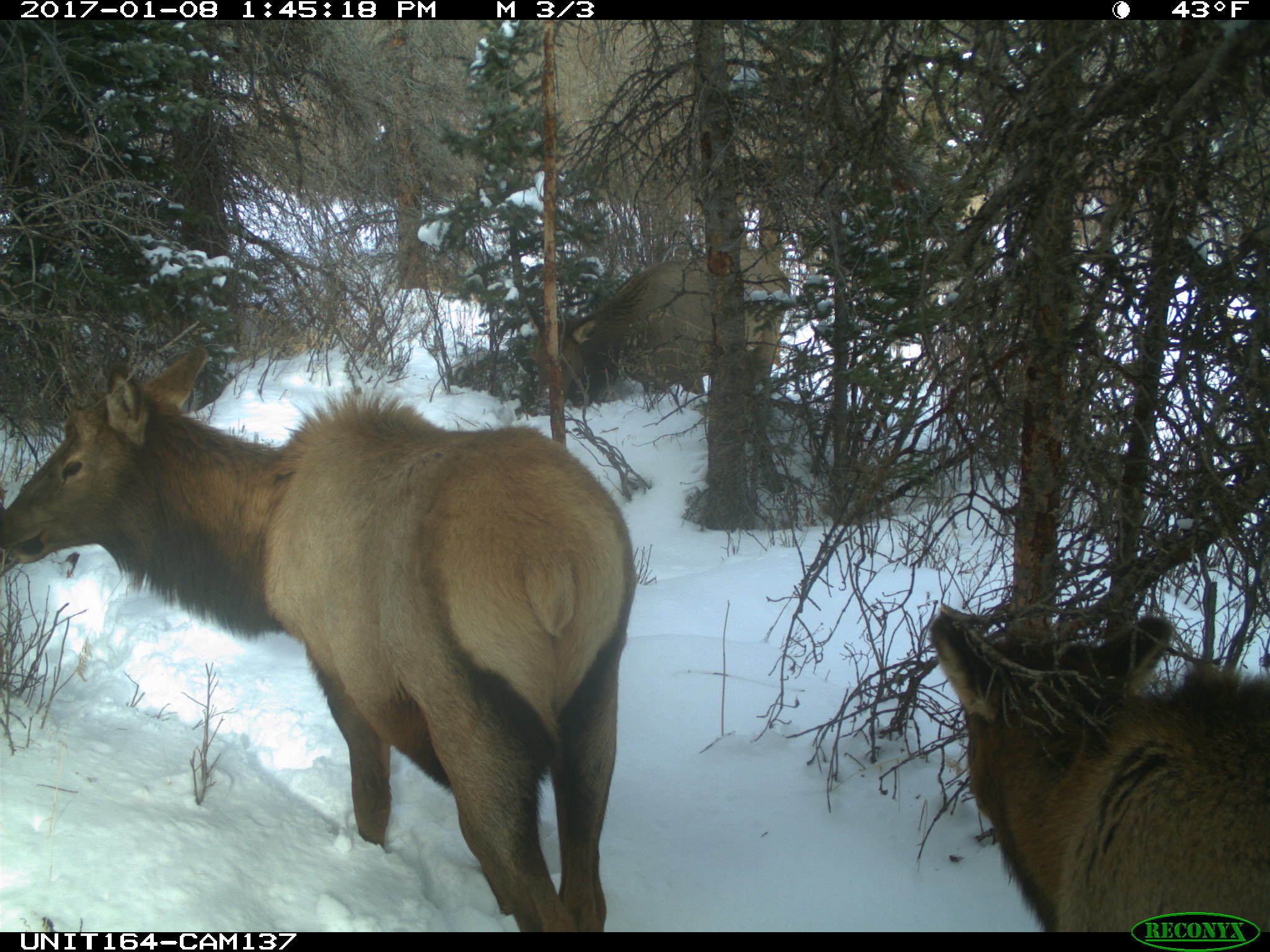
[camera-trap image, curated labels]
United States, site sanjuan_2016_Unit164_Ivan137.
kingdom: Animalia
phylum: Chordata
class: Mammalia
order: Artiodactyla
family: Cervidae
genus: Cervus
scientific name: Cervus elaphus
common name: red deer